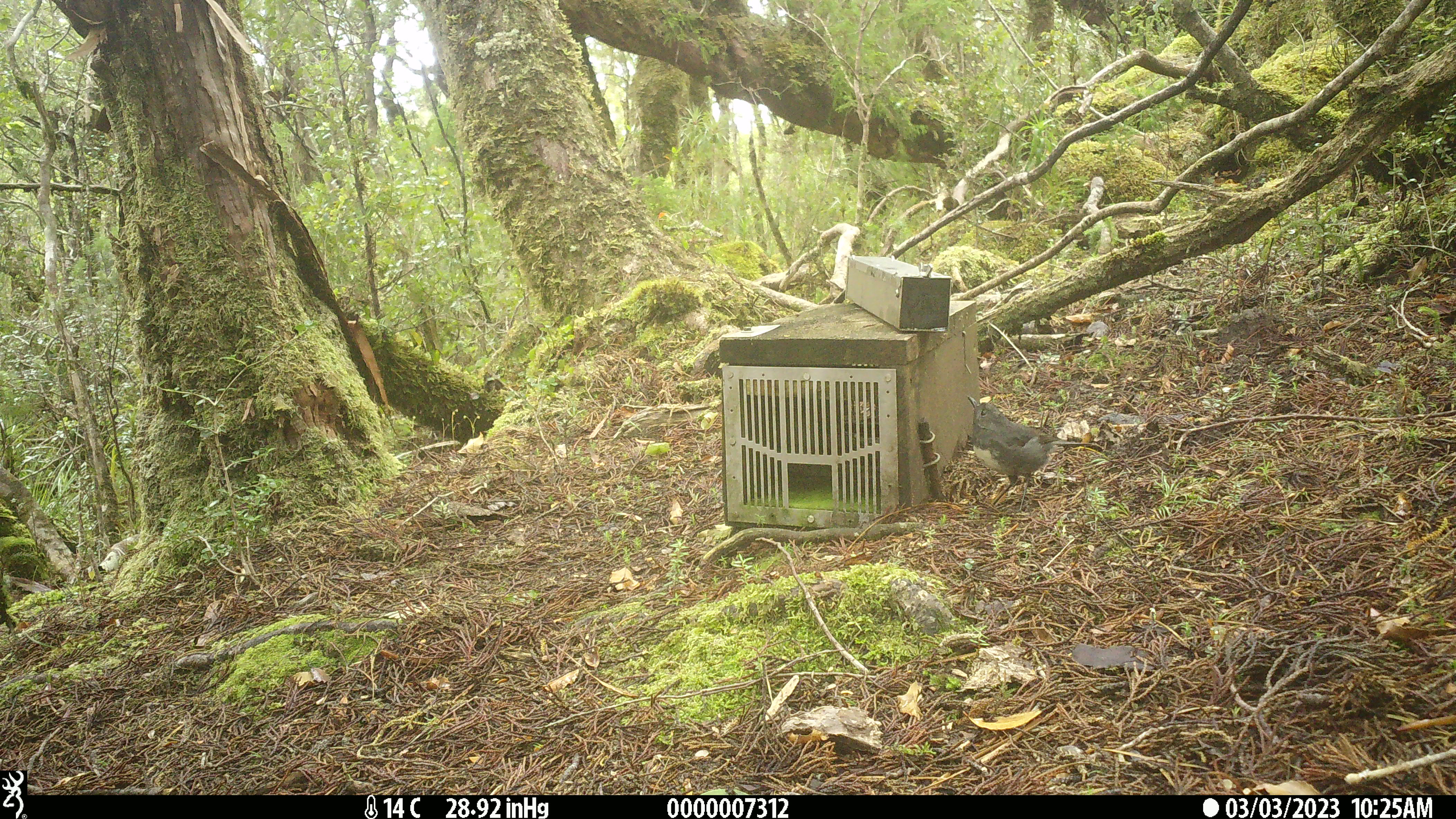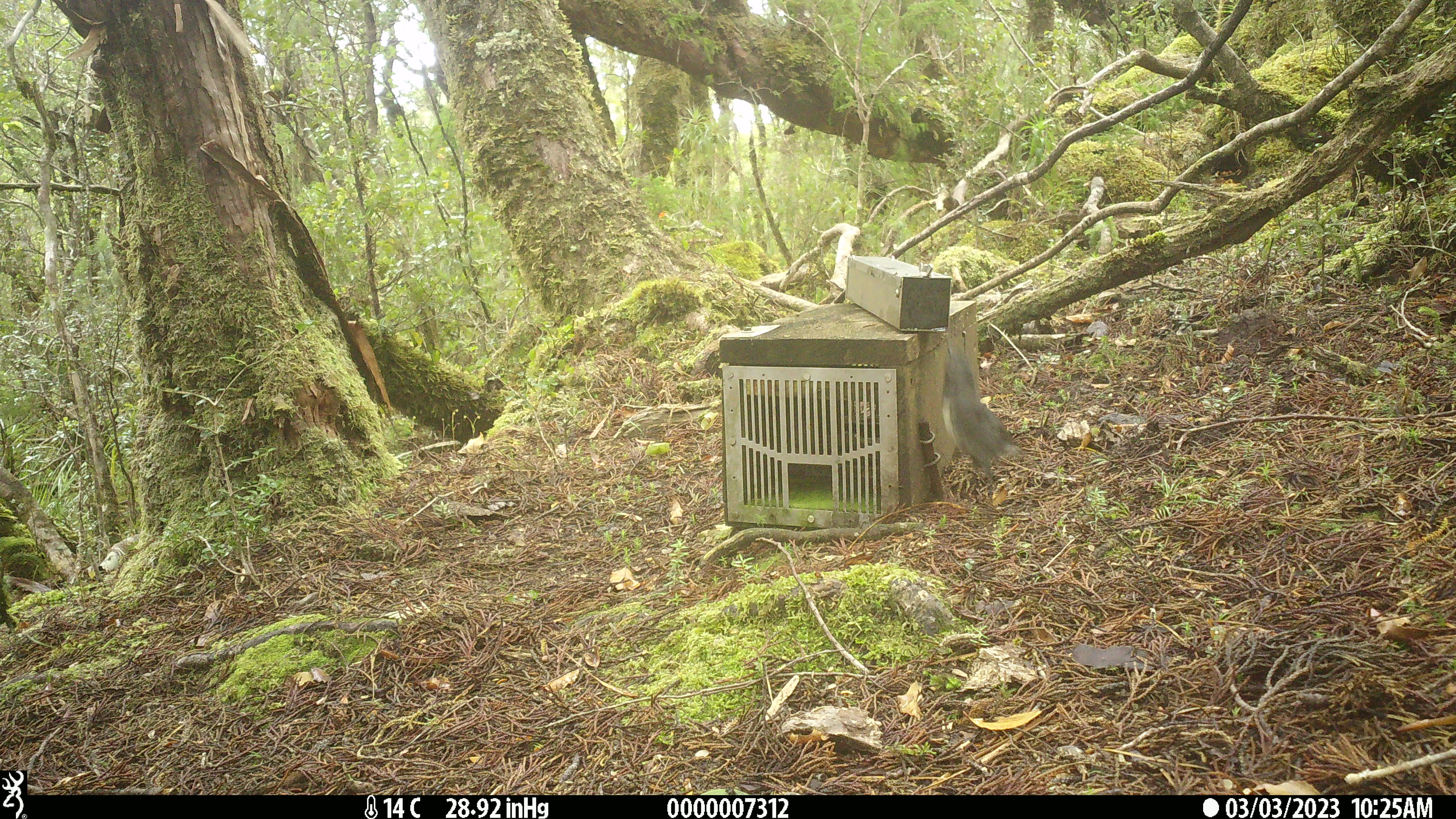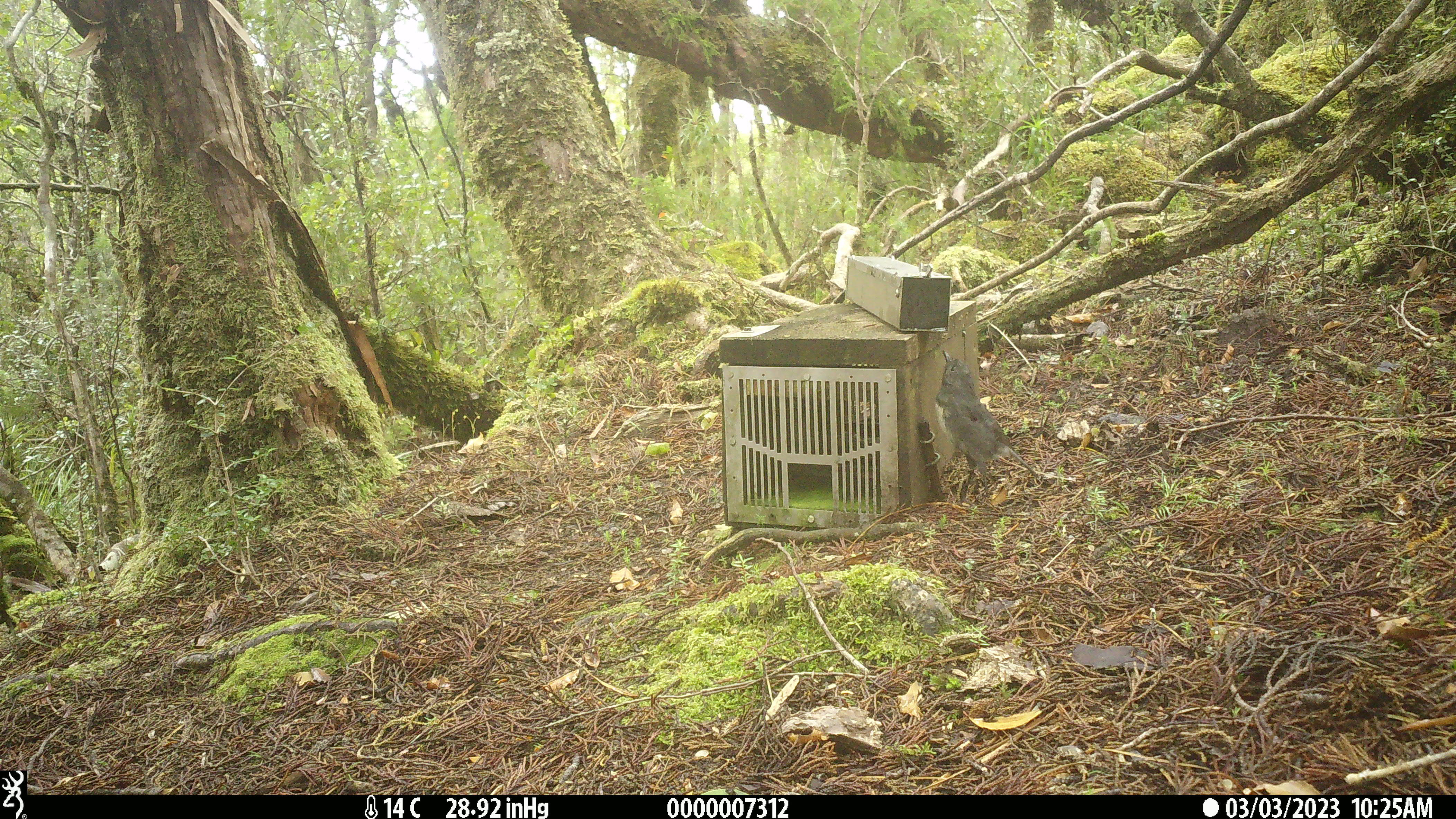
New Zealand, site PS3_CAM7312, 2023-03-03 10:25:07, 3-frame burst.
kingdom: Animalia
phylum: Chordata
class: Aves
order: Passeriformes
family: Petroicidae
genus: Petroica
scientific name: Petroica australis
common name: new zealand robin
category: robin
Robin (new zealand robin) (Petroica australis).